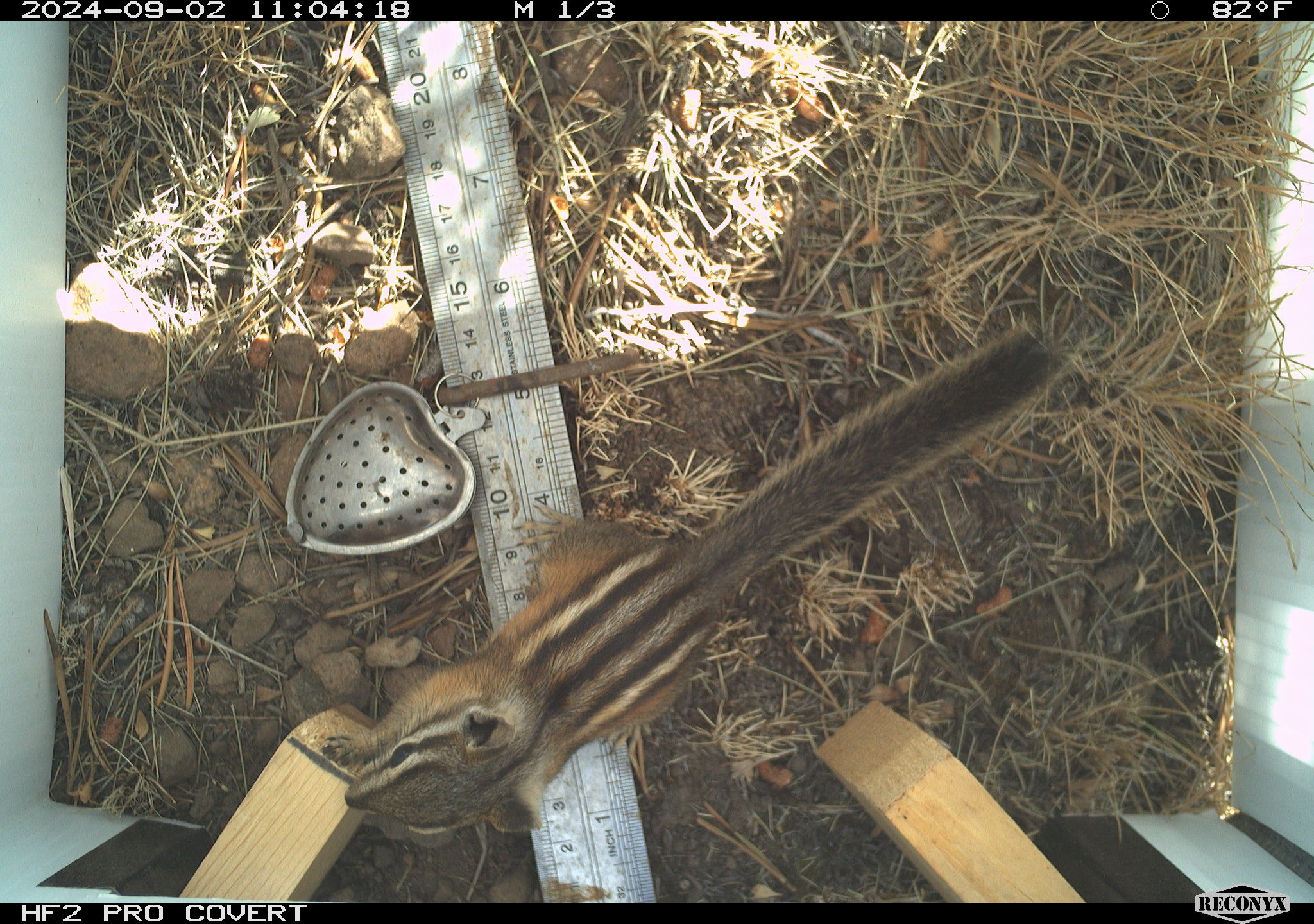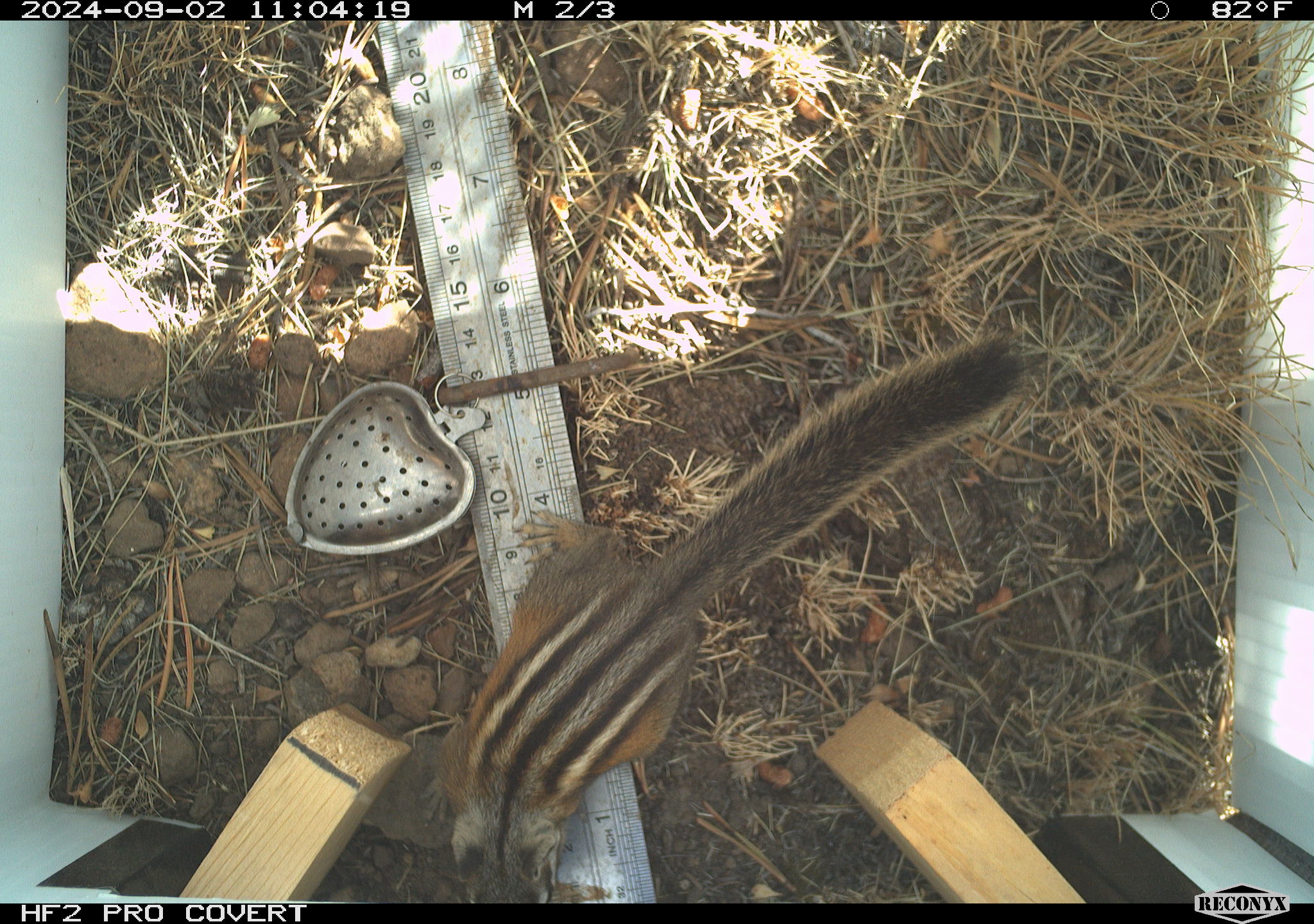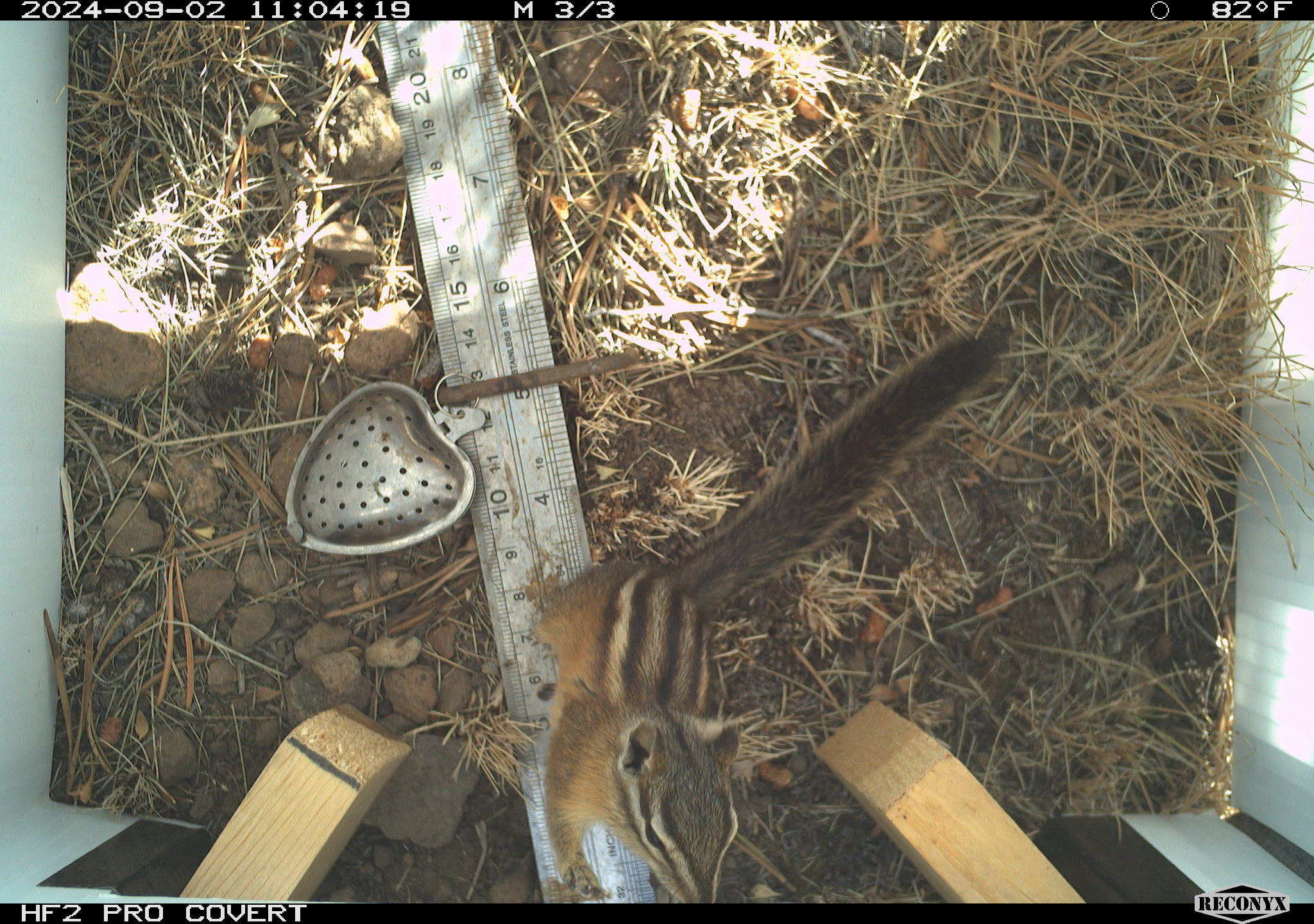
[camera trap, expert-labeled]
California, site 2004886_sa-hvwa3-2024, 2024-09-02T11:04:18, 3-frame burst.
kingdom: Animalia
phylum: Chordata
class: Mammalia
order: Rodentia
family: Sciuridae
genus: Neotamias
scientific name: Neotamias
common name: western chipmunks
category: neotamias species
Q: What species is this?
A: Neotamias species (western chipmunks) (Neotamias).